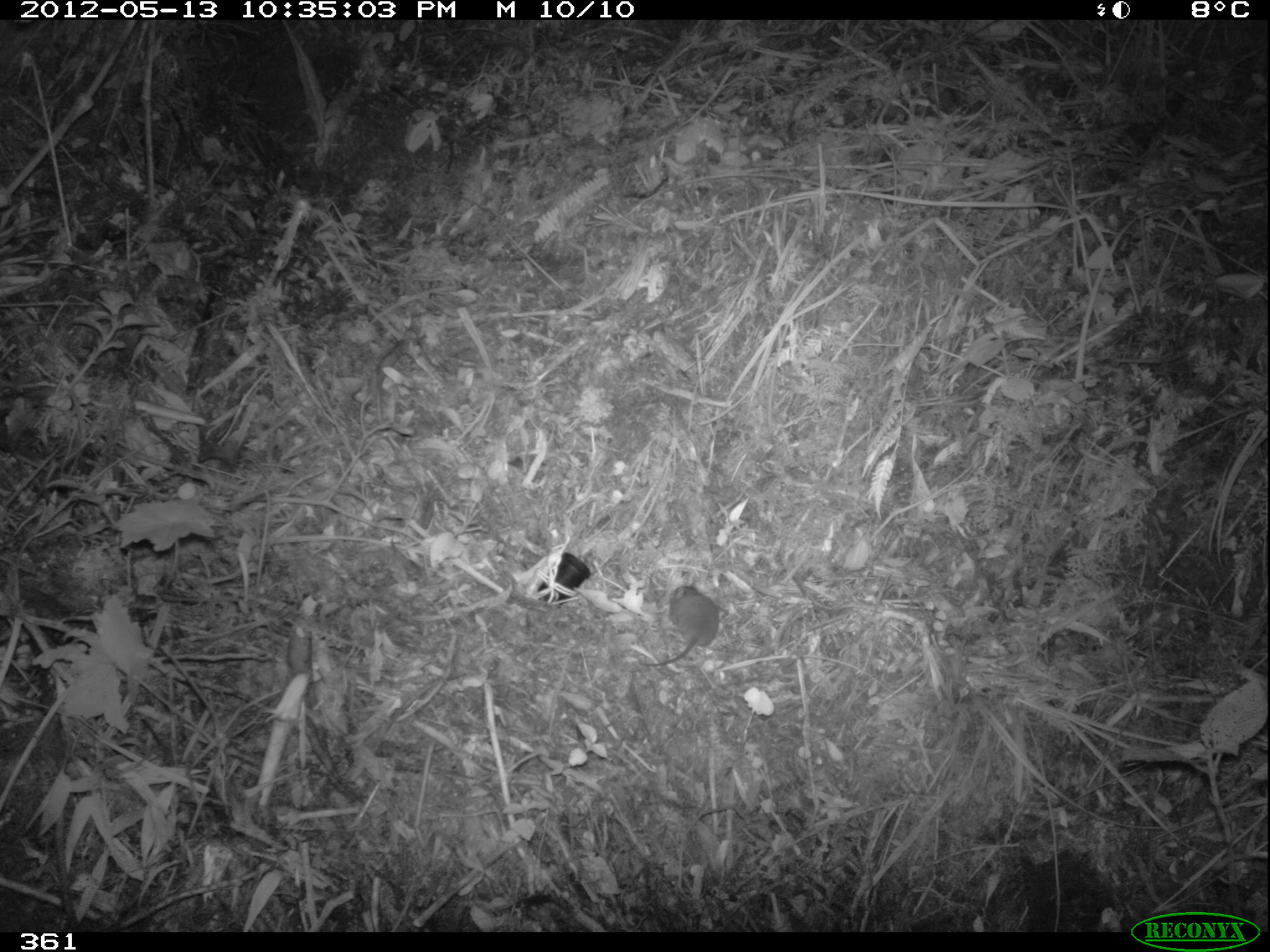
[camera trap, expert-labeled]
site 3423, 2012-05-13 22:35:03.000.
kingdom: Animalia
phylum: Chordata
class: Mammalia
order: Rodentia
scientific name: Rodentia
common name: rodents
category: unknown rodent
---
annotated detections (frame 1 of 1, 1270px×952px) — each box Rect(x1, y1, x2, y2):
unknown rodent: Rect(642, 585, 719, 668)